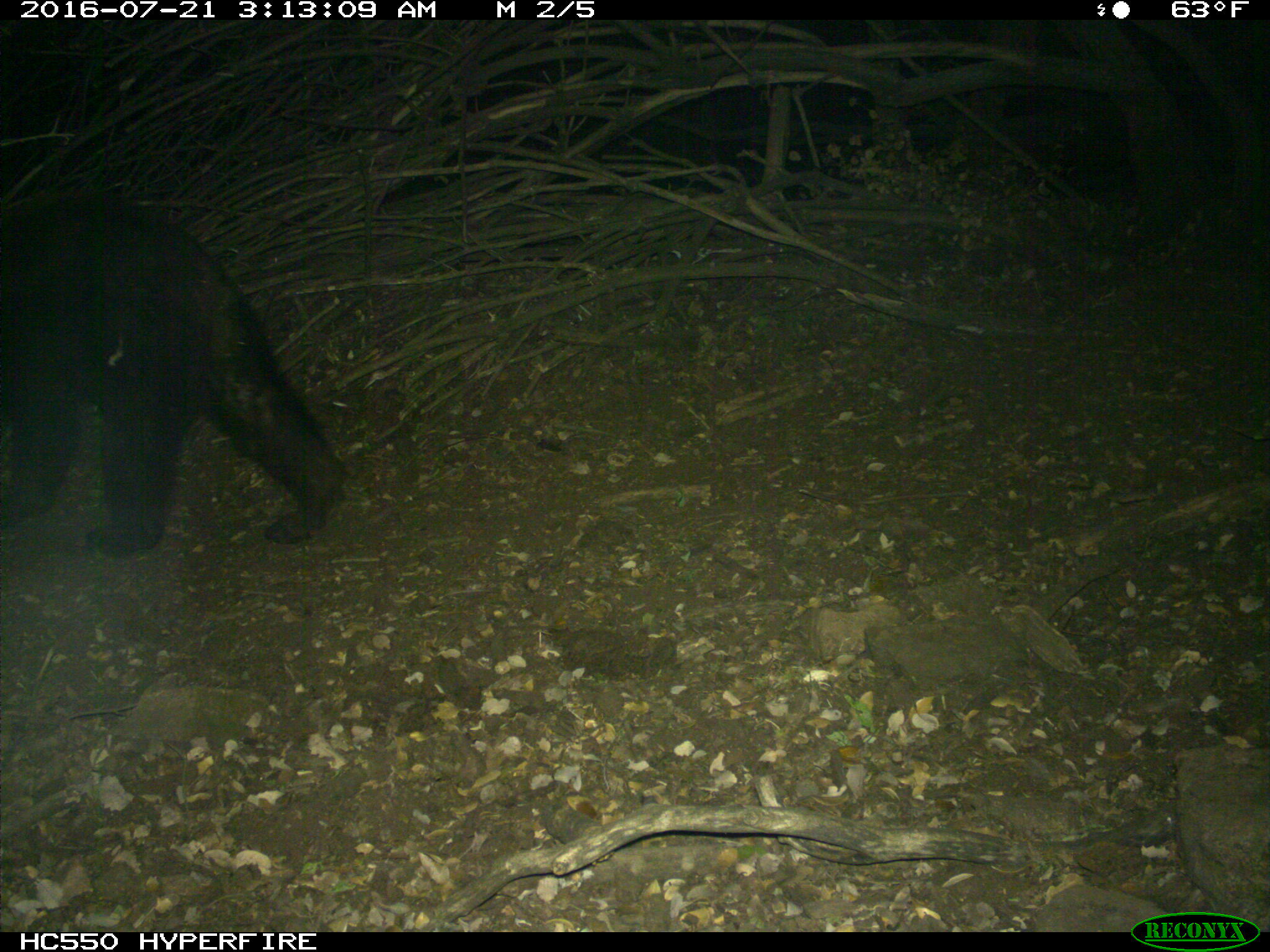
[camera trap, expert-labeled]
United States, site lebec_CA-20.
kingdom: Animalia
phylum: Chordata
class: Mammalia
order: Carnivora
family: Ursidae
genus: Ursus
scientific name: Ursus americanus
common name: american black bear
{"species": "Ursus americanus (american black bear)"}